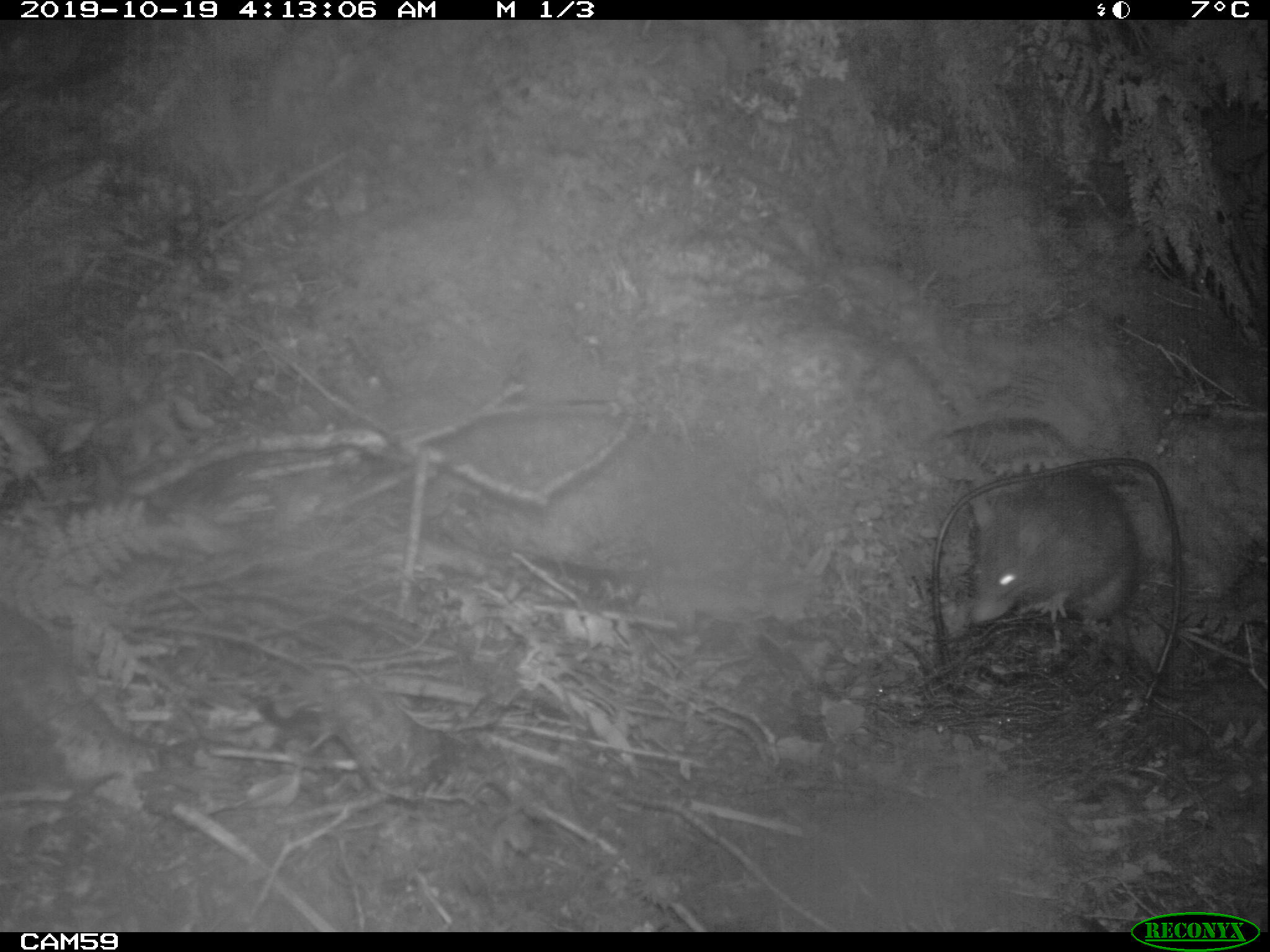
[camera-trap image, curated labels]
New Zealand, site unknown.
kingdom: Animalia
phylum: Chordata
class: Mammalia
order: Rodentia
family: Muridae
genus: Rattus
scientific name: Rattus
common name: rat